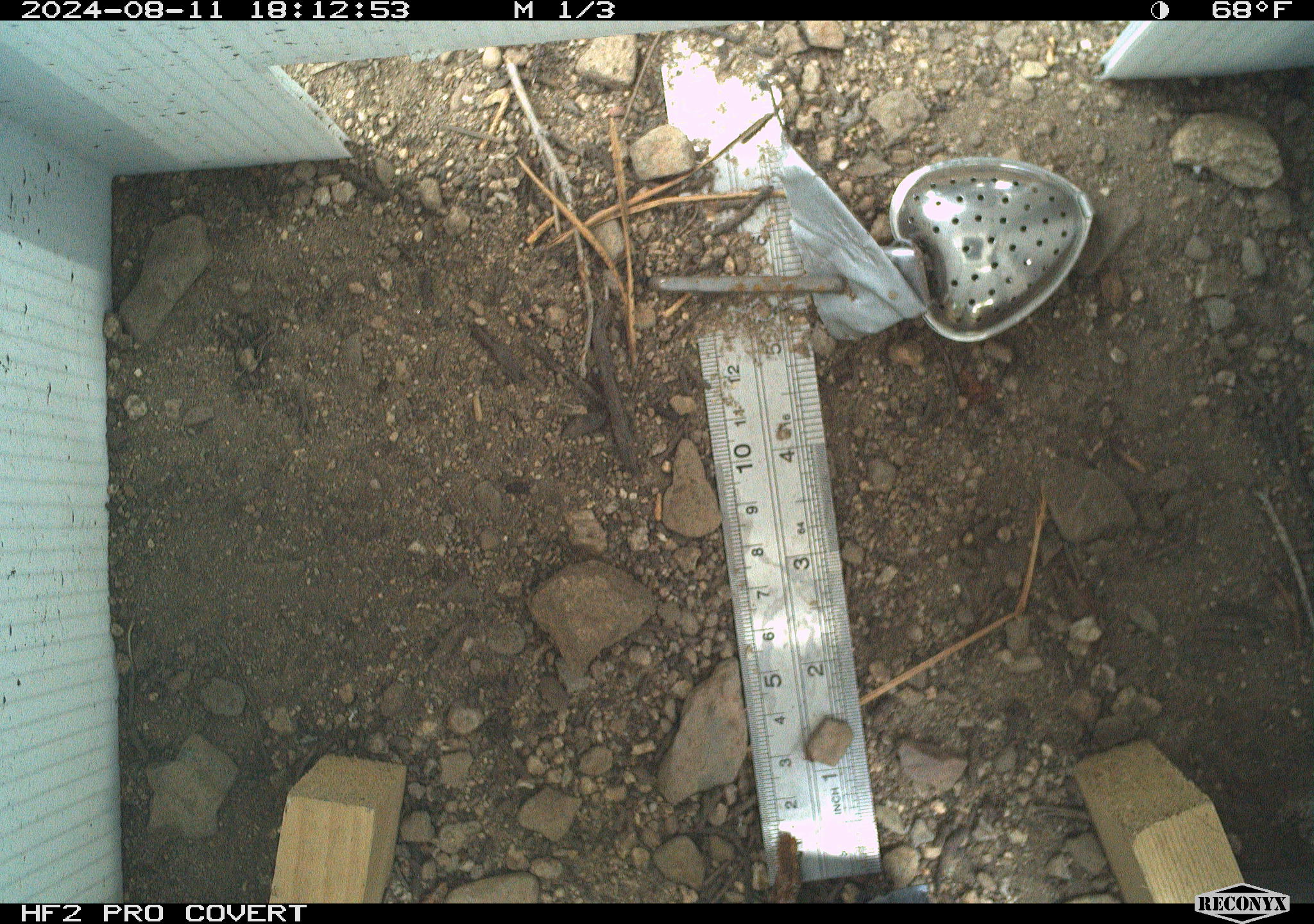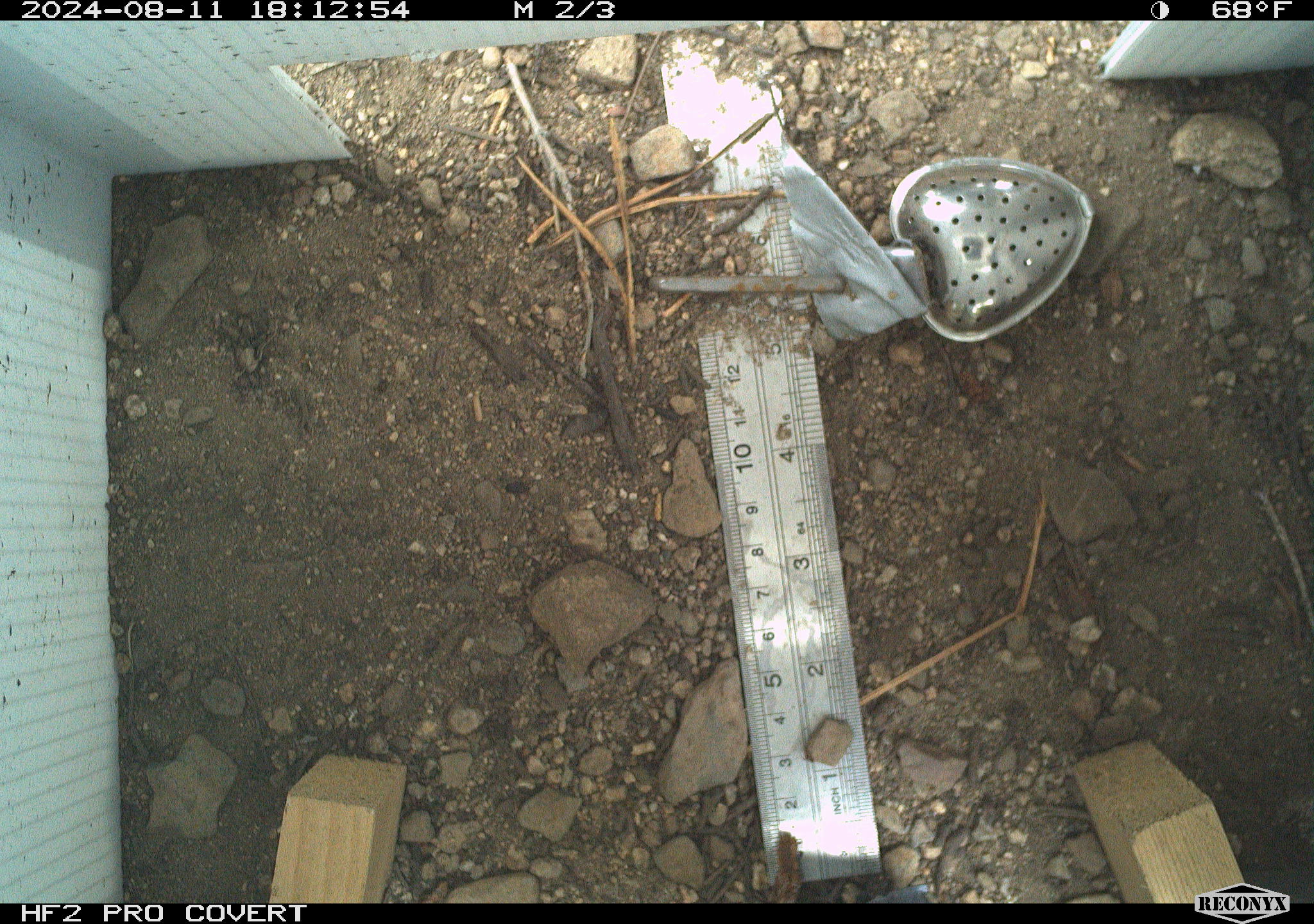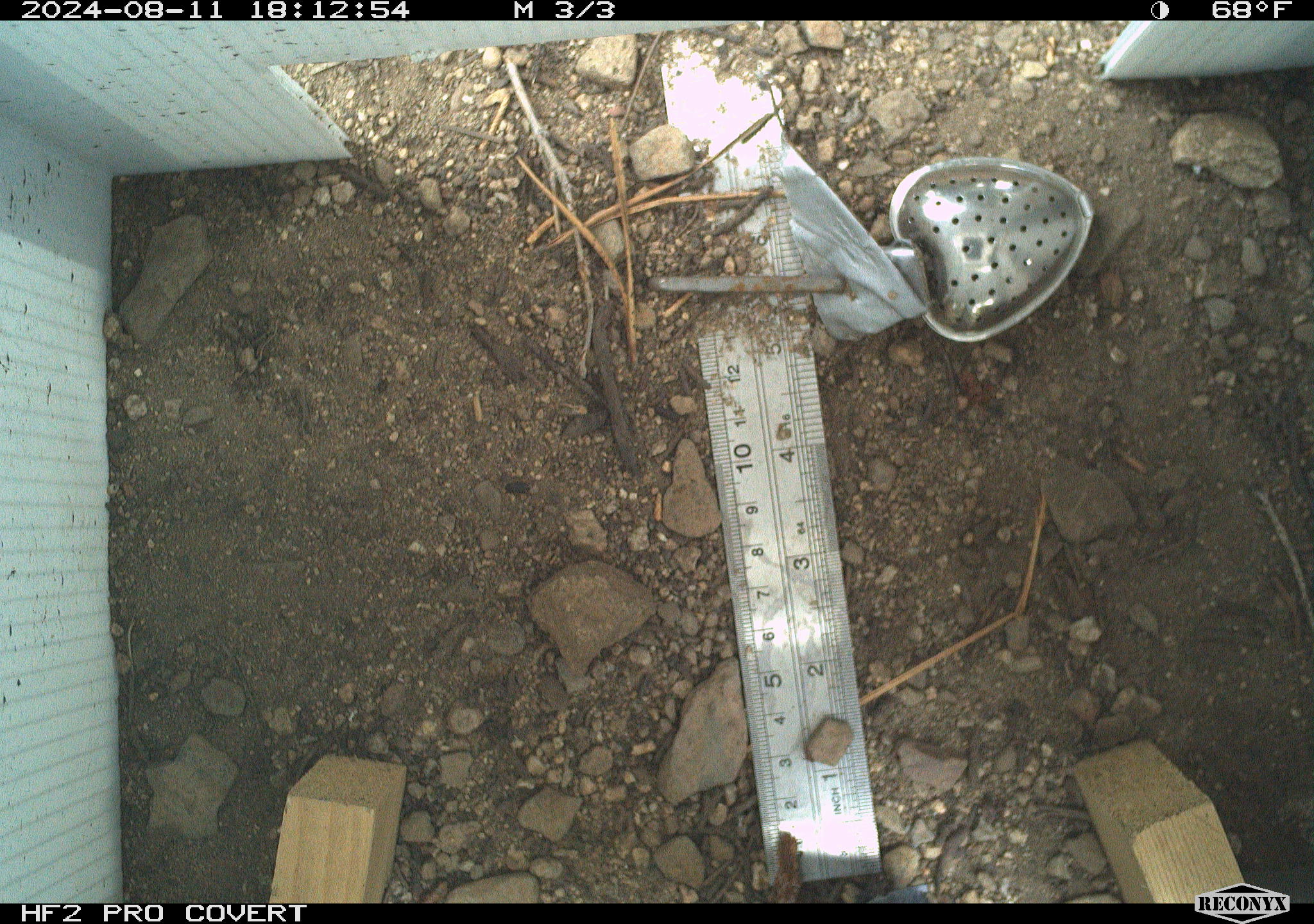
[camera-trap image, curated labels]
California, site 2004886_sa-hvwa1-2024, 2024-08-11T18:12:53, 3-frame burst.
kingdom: Animalia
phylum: Chordata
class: Mammalia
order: Rodentia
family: Sciuridae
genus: Neotamias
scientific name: Neotamias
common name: western chipmunks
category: neotamias species